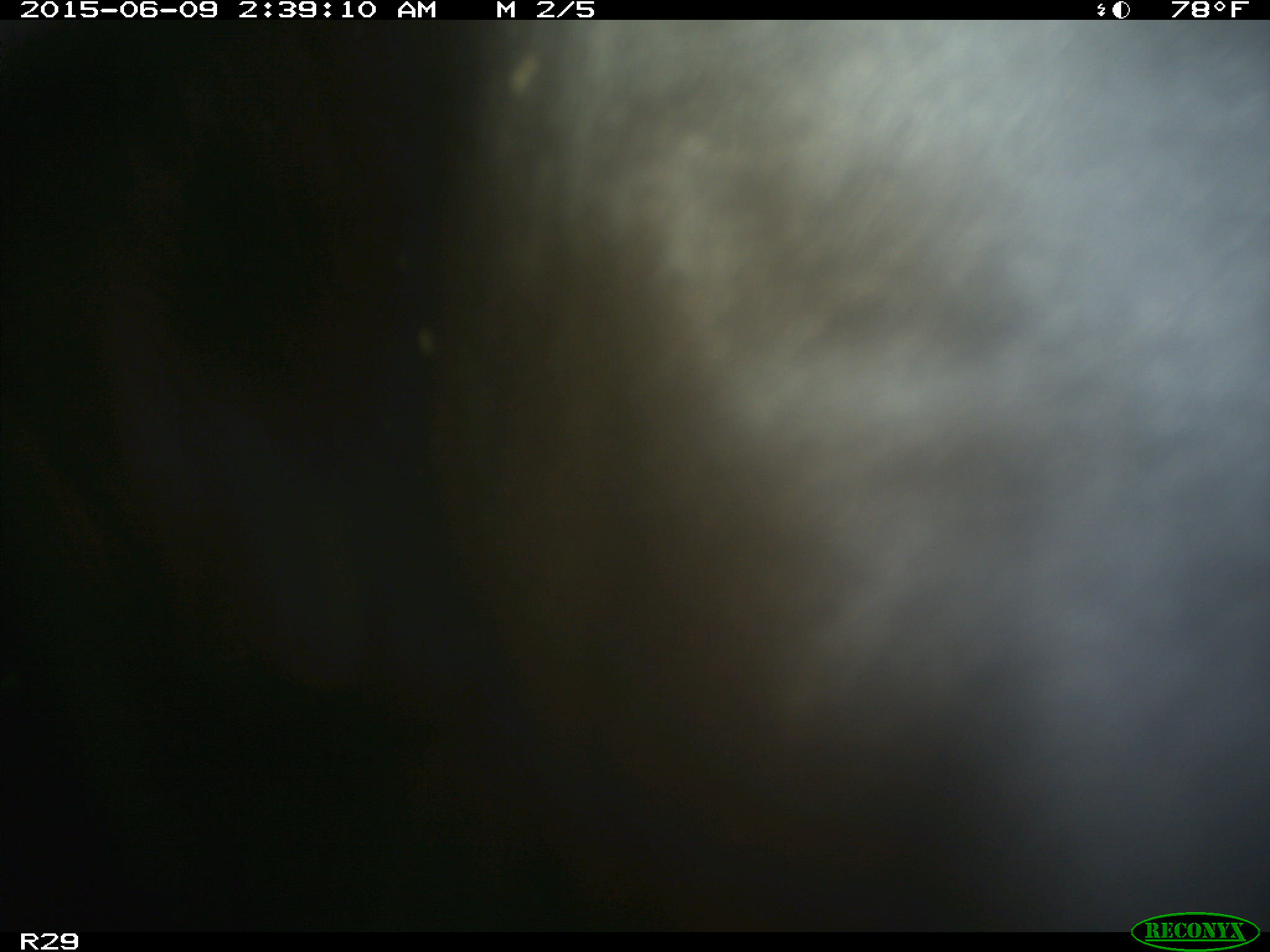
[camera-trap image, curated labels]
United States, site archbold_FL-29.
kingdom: Animalia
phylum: Chordata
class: Mammalia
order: Artiodactyla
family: Bovidae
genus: Bos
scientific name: Bos taurus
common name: domestic cow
Bos taurus (domestic cow).